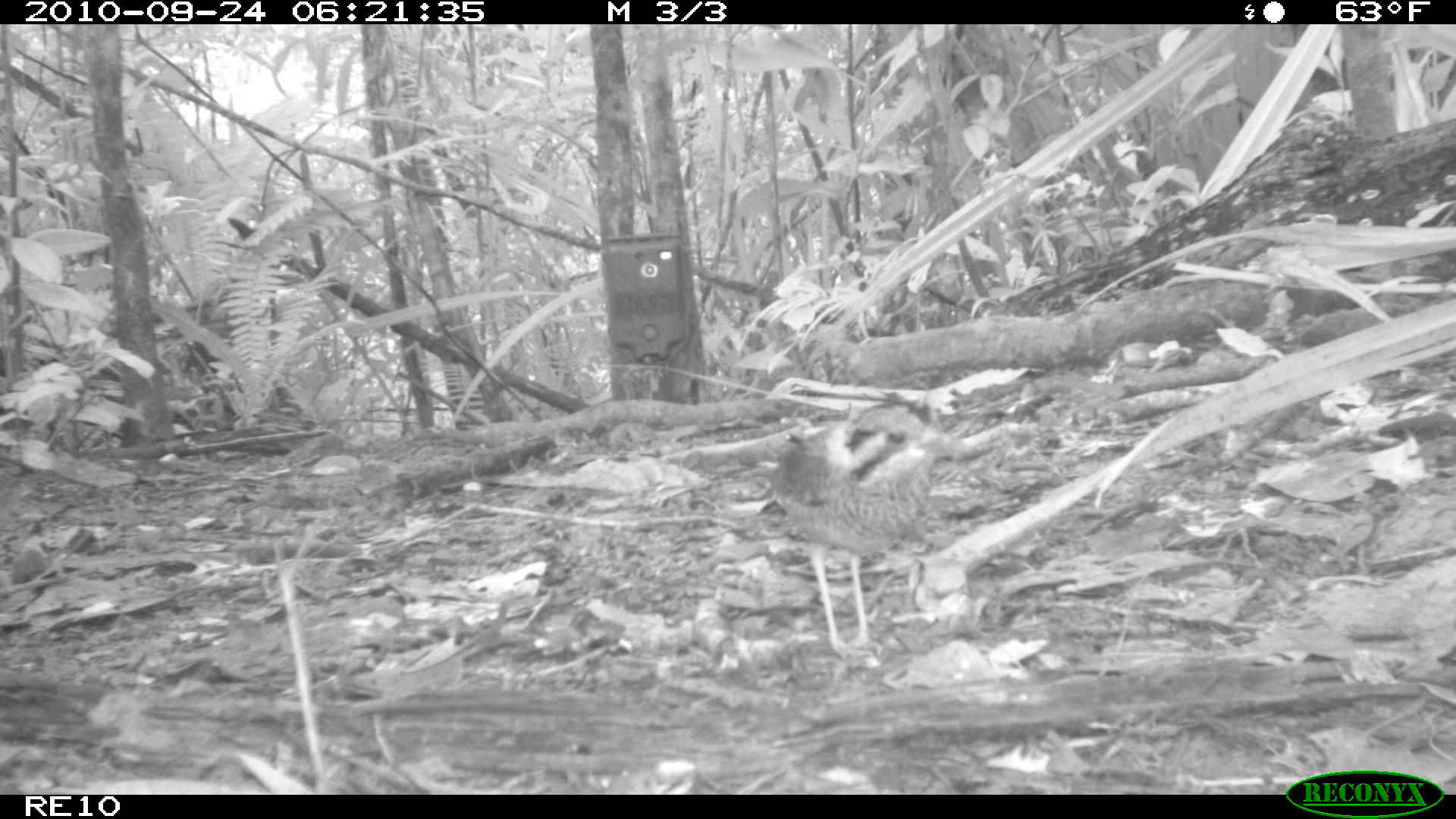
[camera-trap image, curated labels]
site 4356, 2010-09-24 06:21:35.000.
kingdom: Animalia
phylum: Chordata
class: Aves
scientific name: Aves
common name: bird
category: unknown bird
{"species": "unknown bird (bird) (Aves)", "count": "1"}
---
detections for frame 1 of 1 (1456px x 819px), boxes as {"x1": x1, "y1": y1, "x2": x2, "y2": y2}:
unknown bird: {"x1": 762, "y1": 402, "x2": 954, "y2": 659}